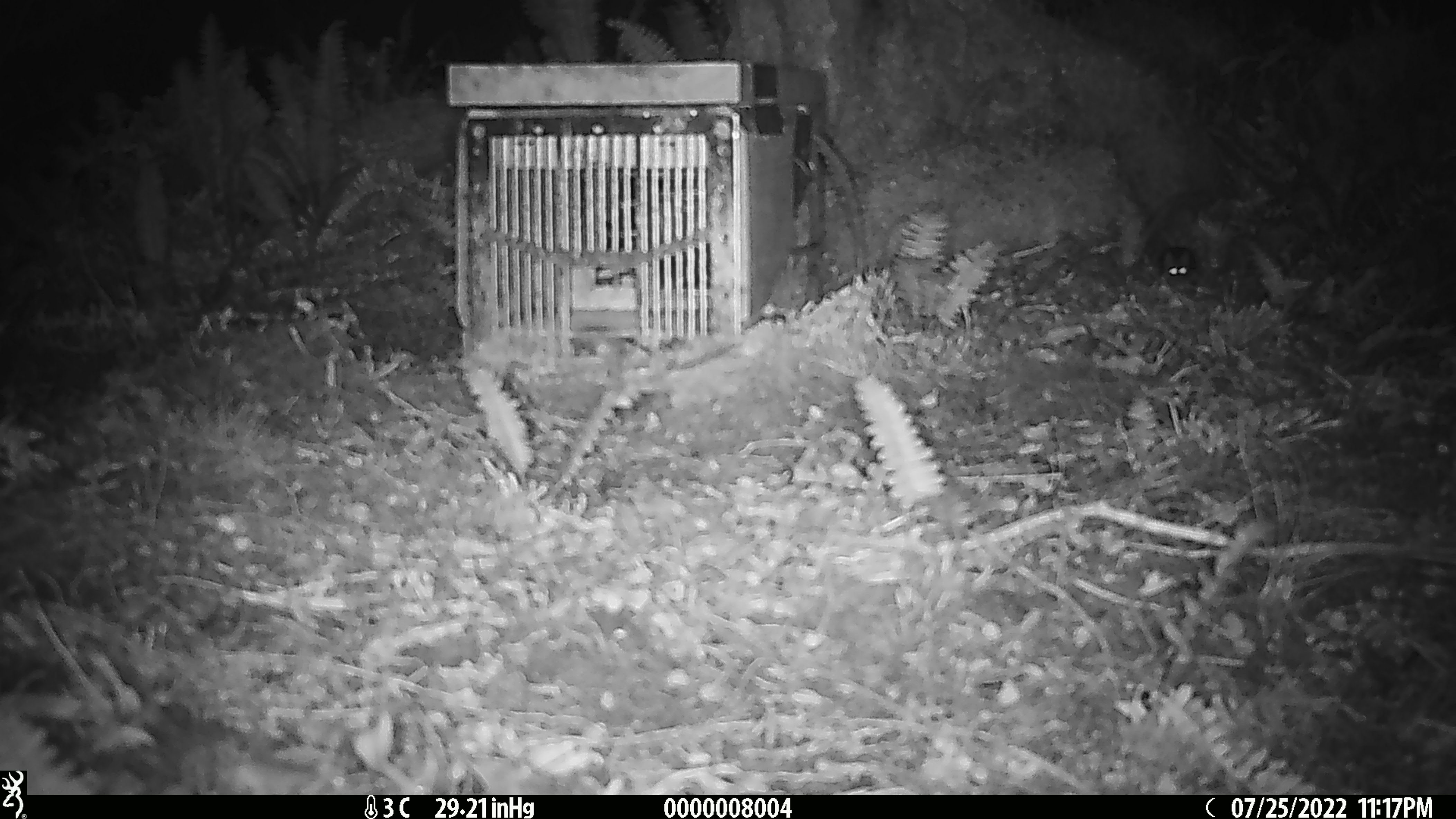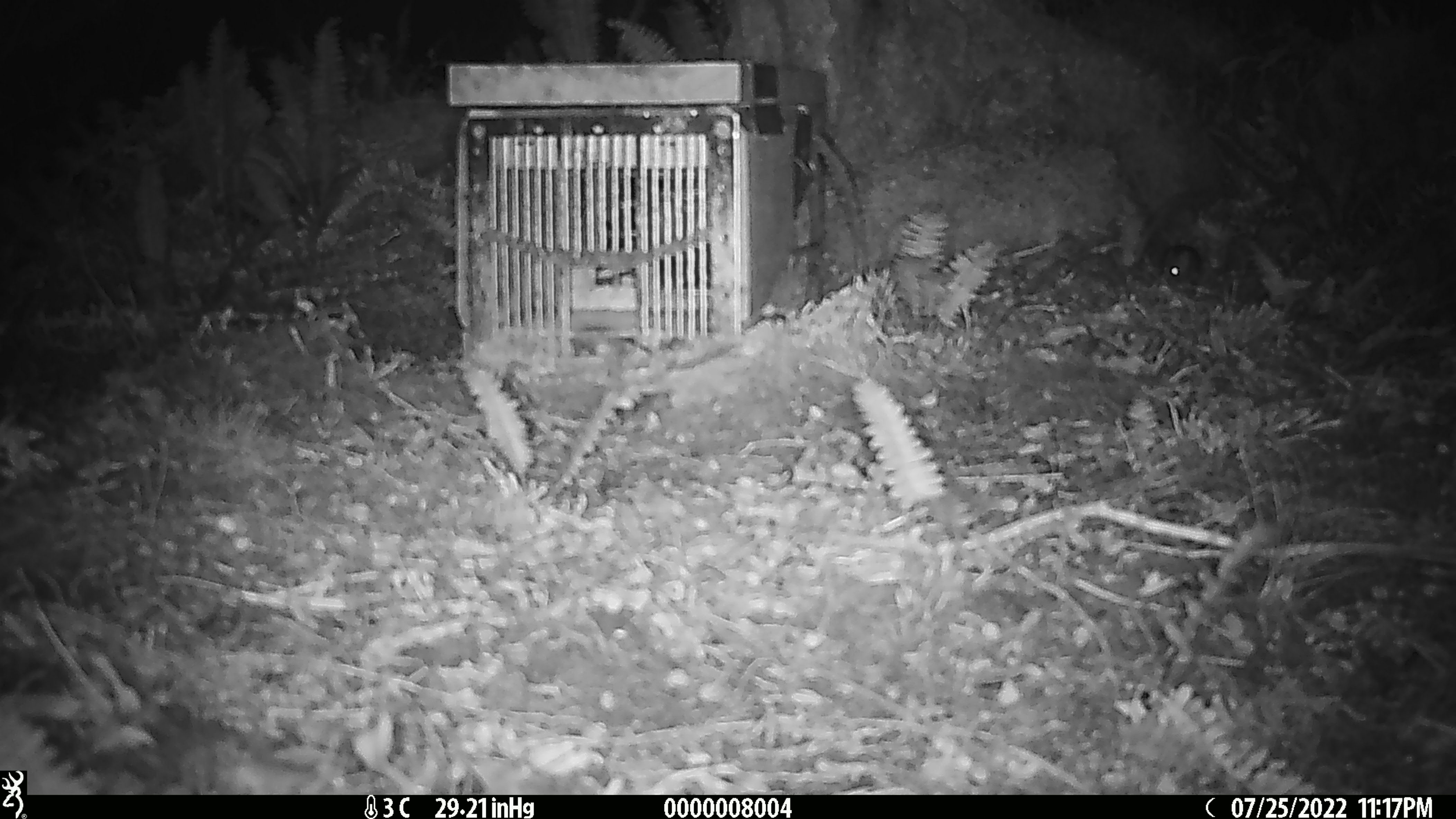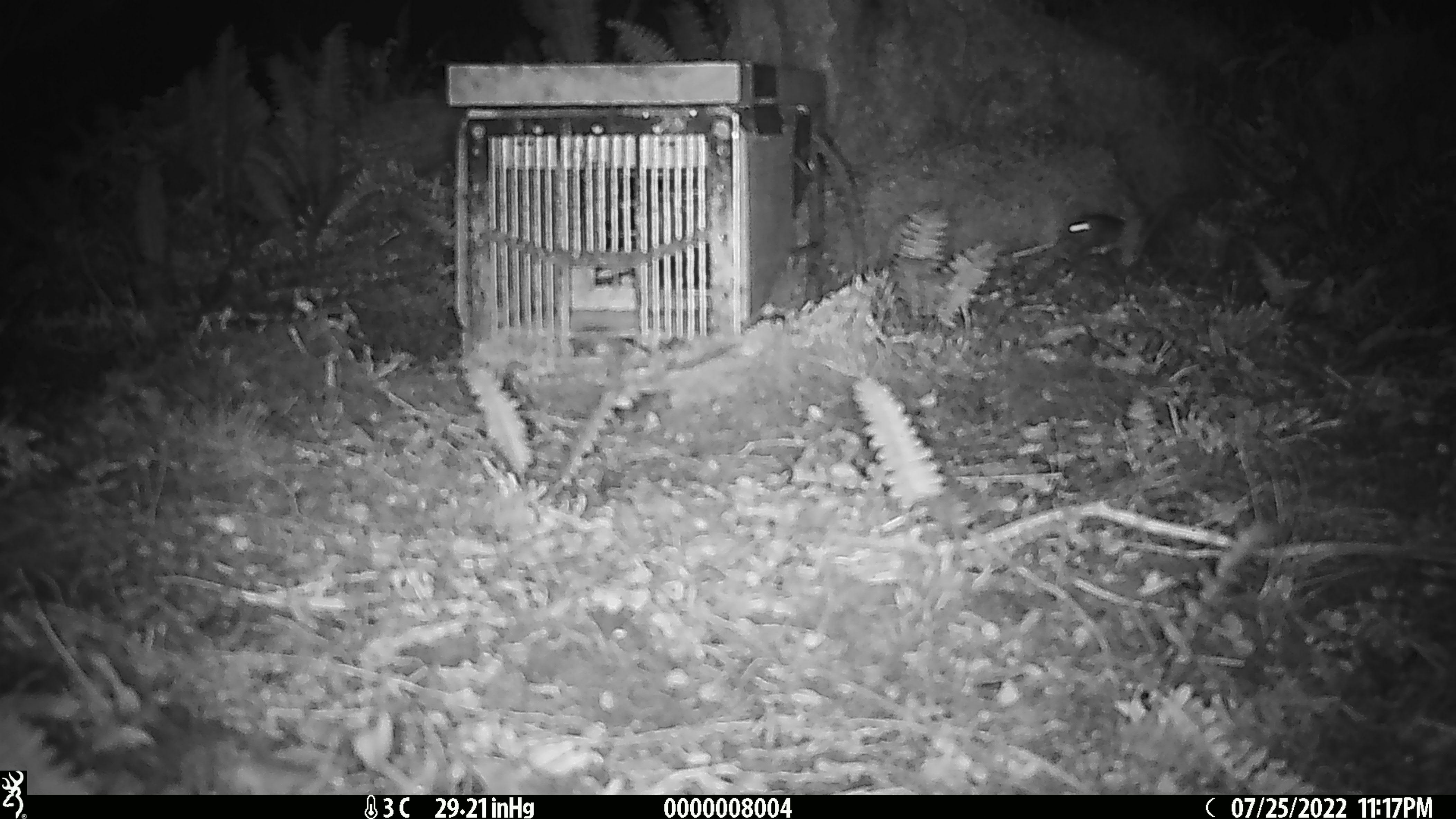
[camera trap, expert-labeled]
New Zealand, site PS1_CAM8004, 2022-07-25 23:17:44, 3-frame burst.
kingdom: Animalia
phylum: Chordata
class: Mammalia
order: Rodentia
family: Muridae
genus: Mus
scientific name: Mus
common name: mouse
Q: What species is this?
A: Mouse (Mus).